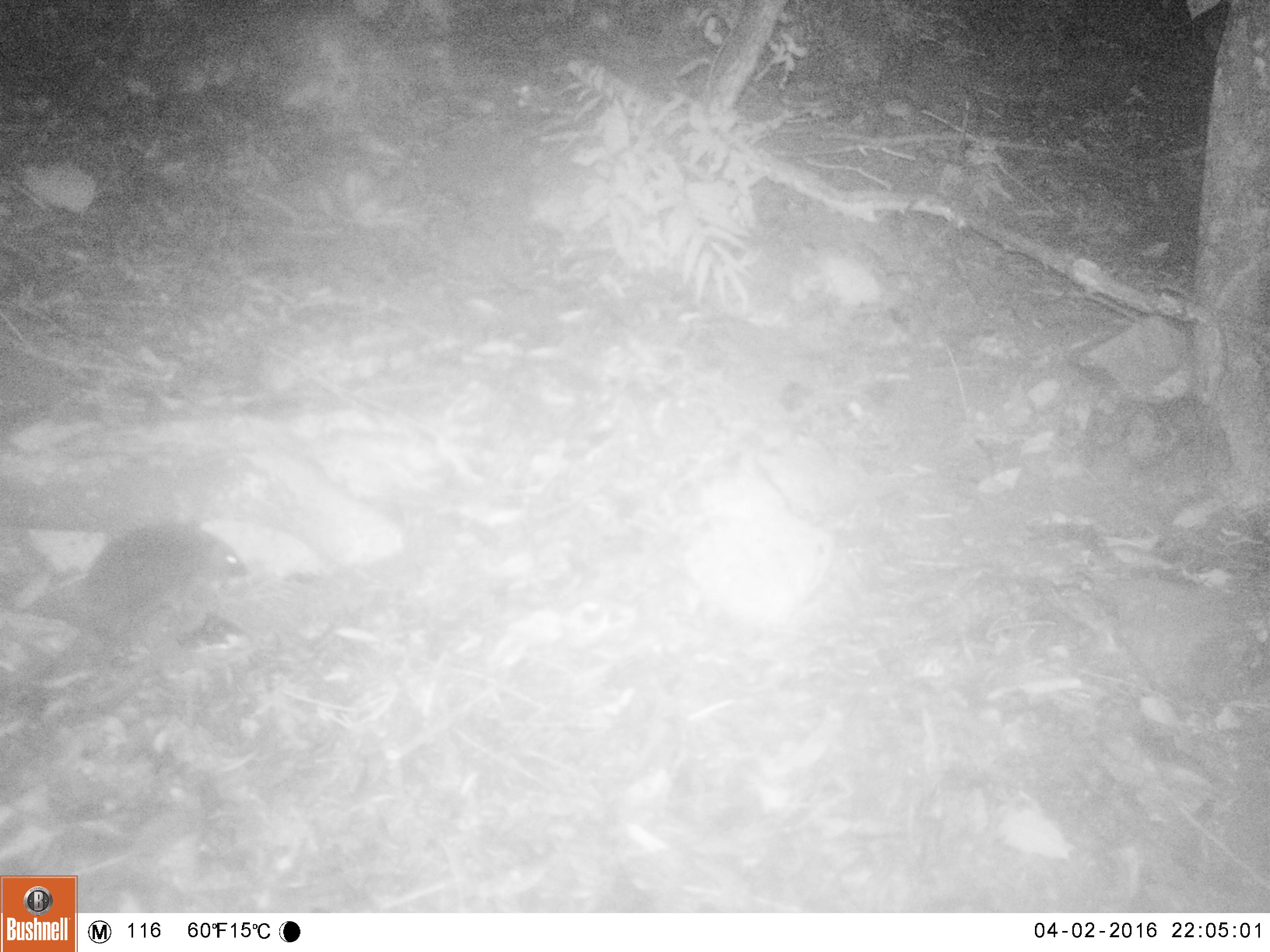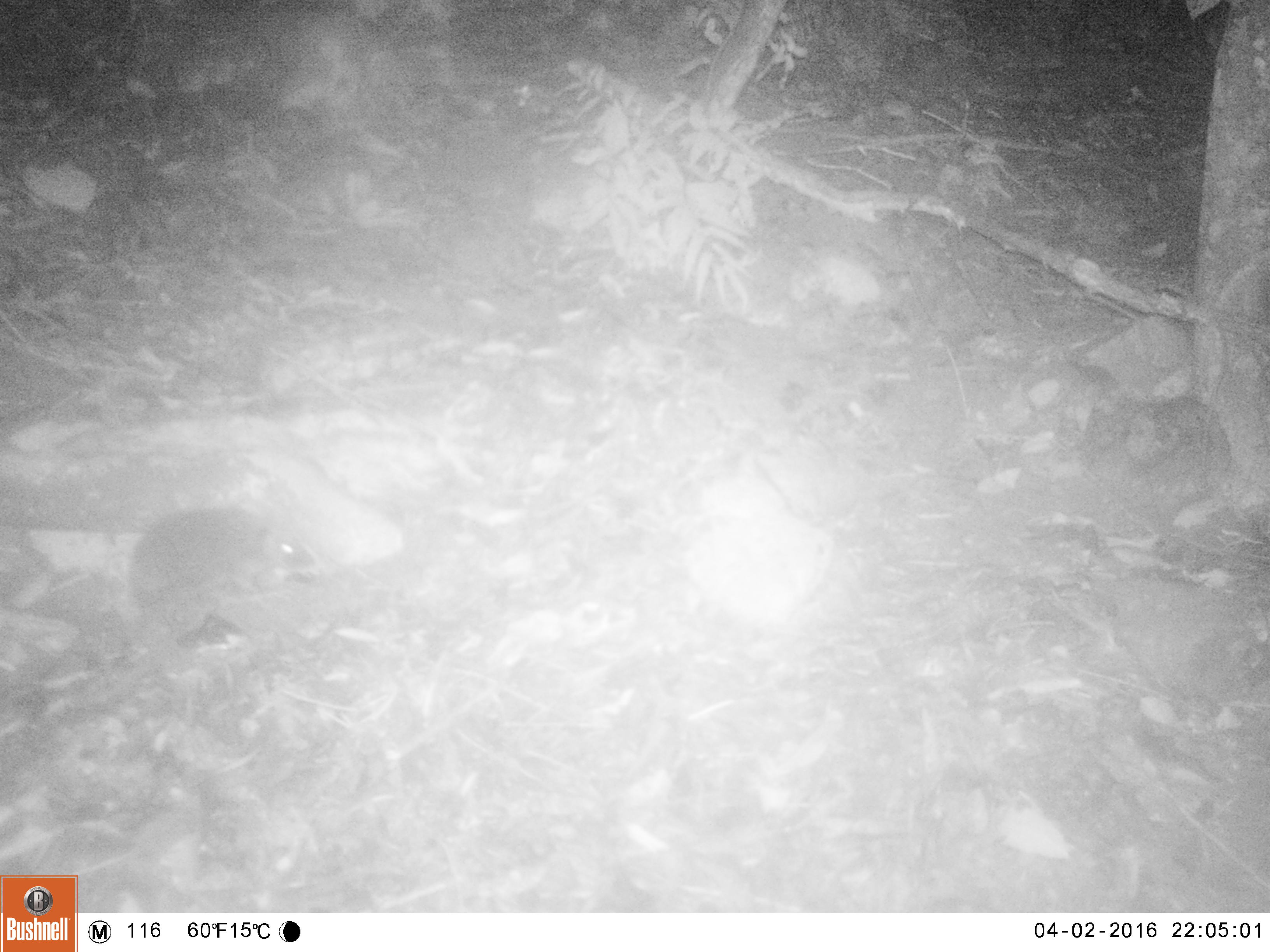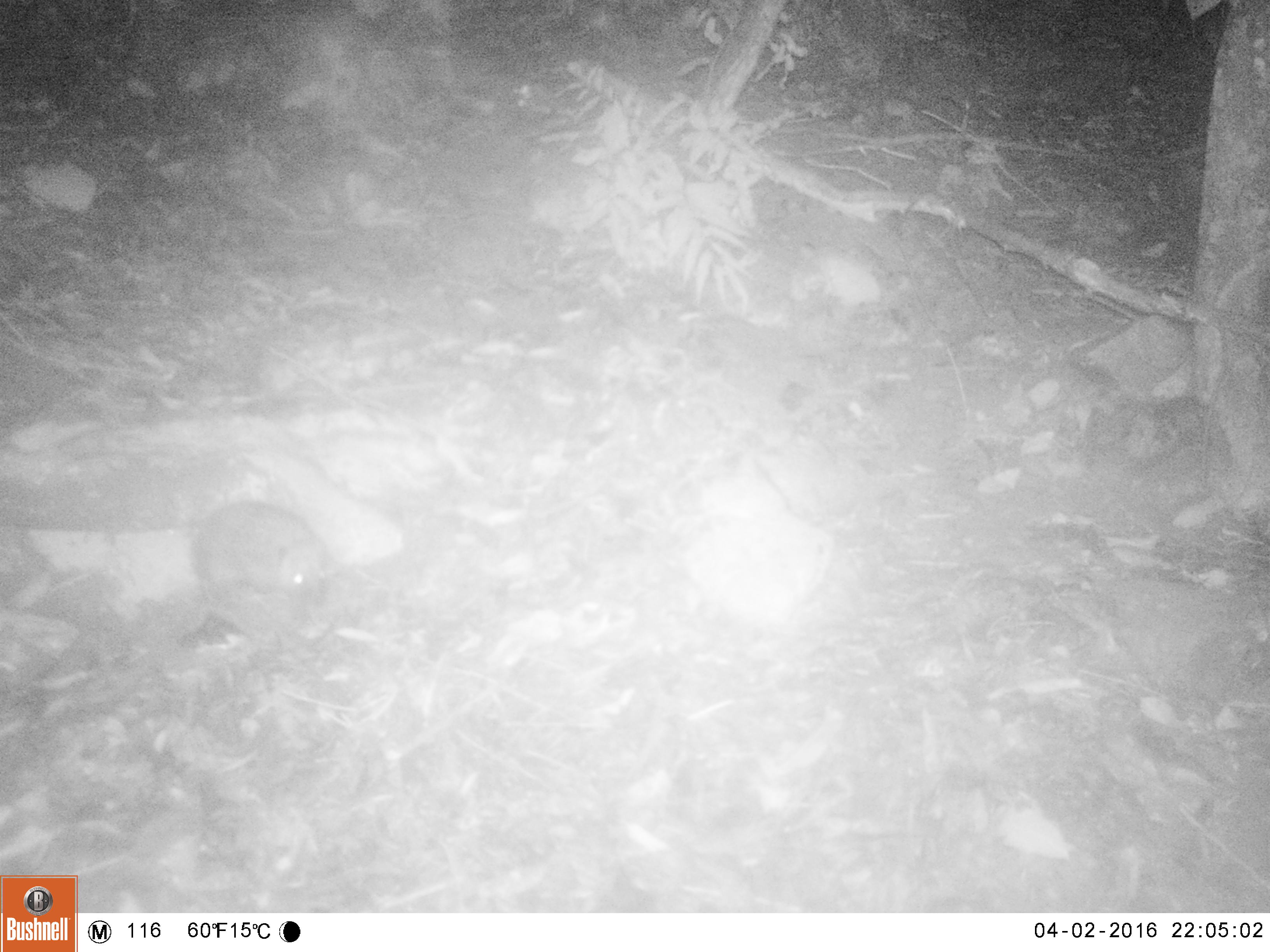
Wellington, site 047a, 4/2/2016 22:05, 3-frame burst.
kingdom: Animalia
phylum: Chordata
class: Mammalia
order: Eulipotyphla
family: Erinaceidae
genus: Erinaceus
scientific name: Erinaceus europaeus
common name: hedgehog